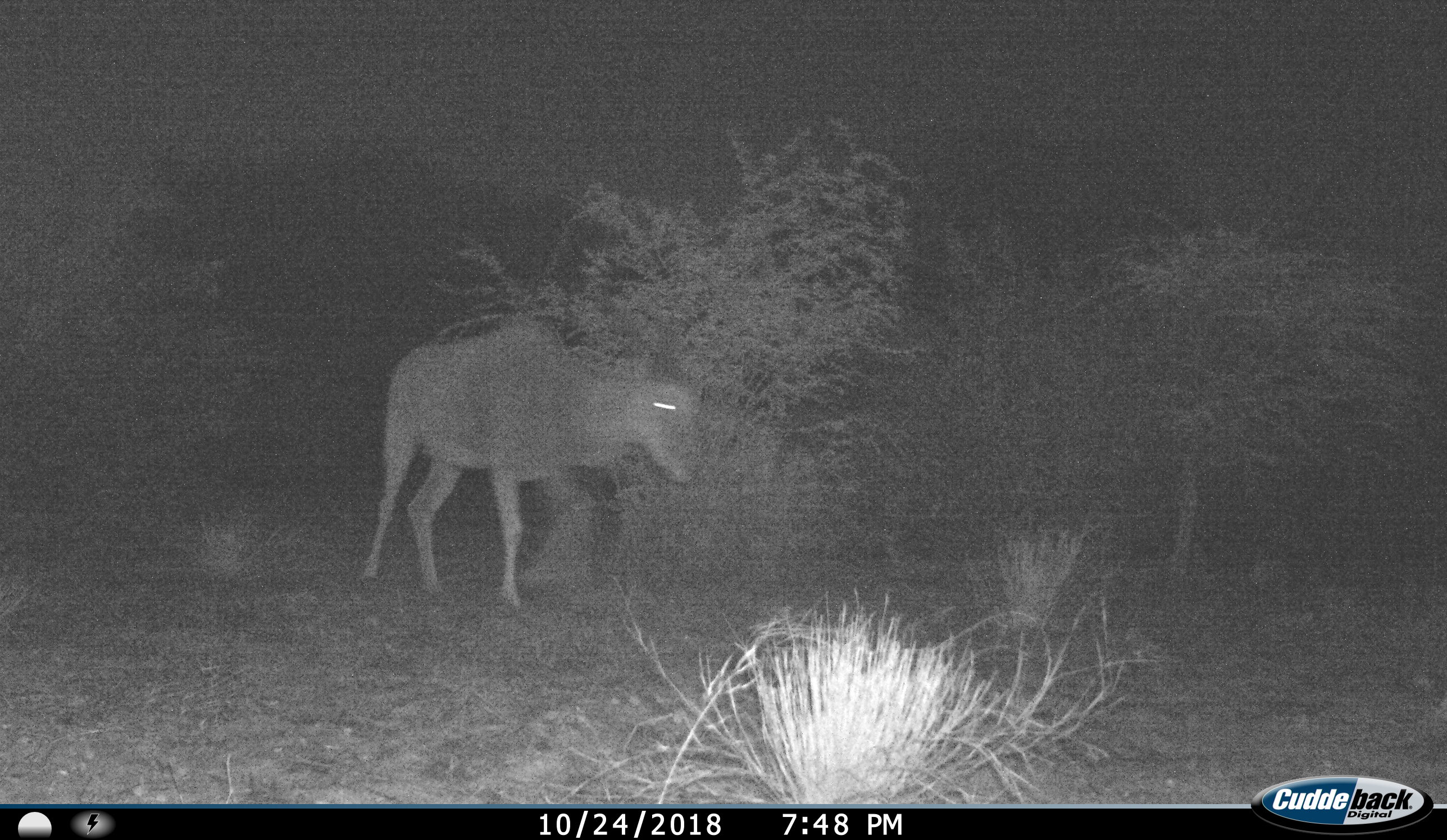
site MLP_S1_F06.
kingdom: Animalia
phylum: Chordata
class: Mammalia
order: Artiodactyla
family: Bovidae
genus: Tragelaphus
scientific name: Tragelaphus oryx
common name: eland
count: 1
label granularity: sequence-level